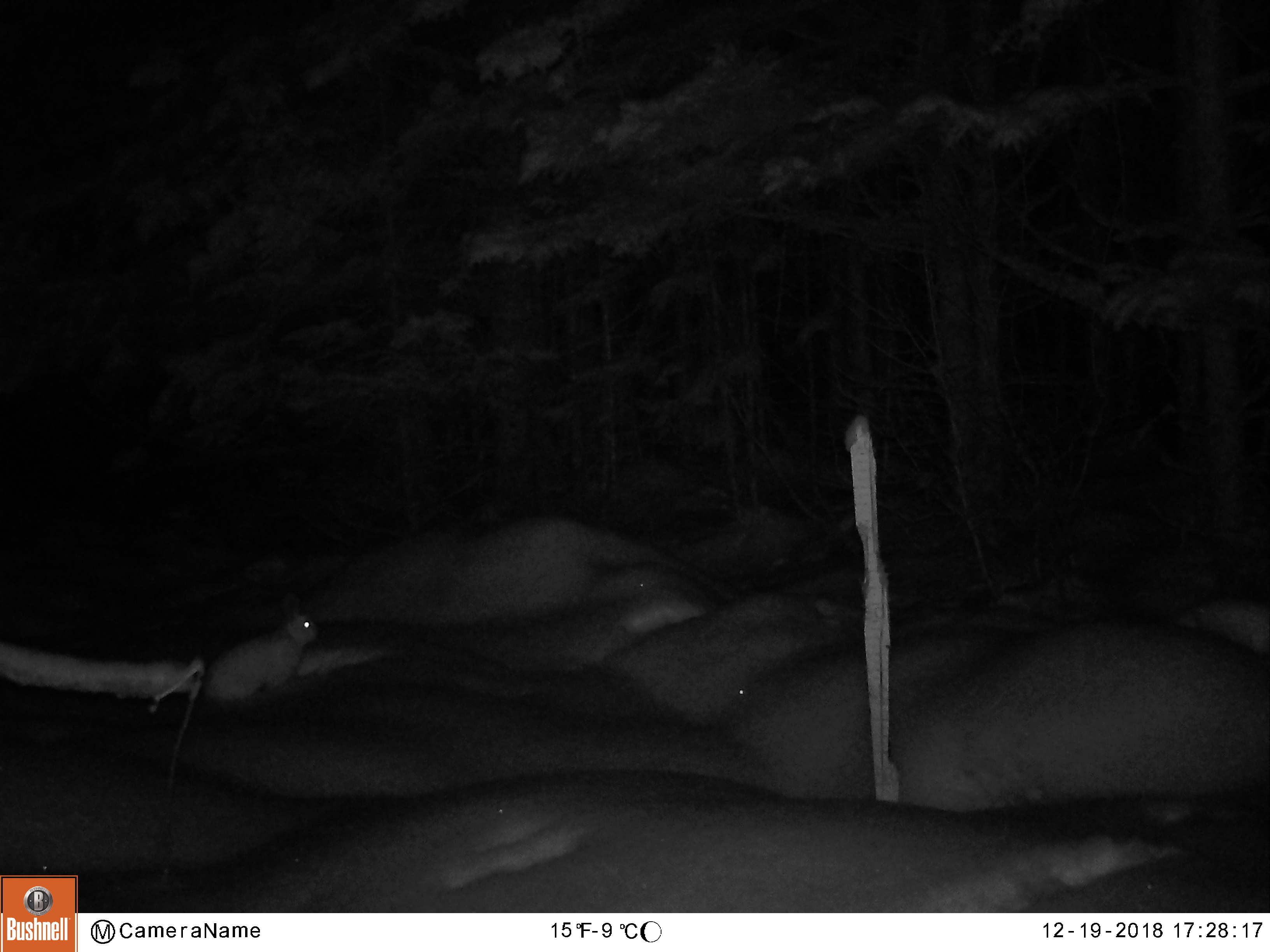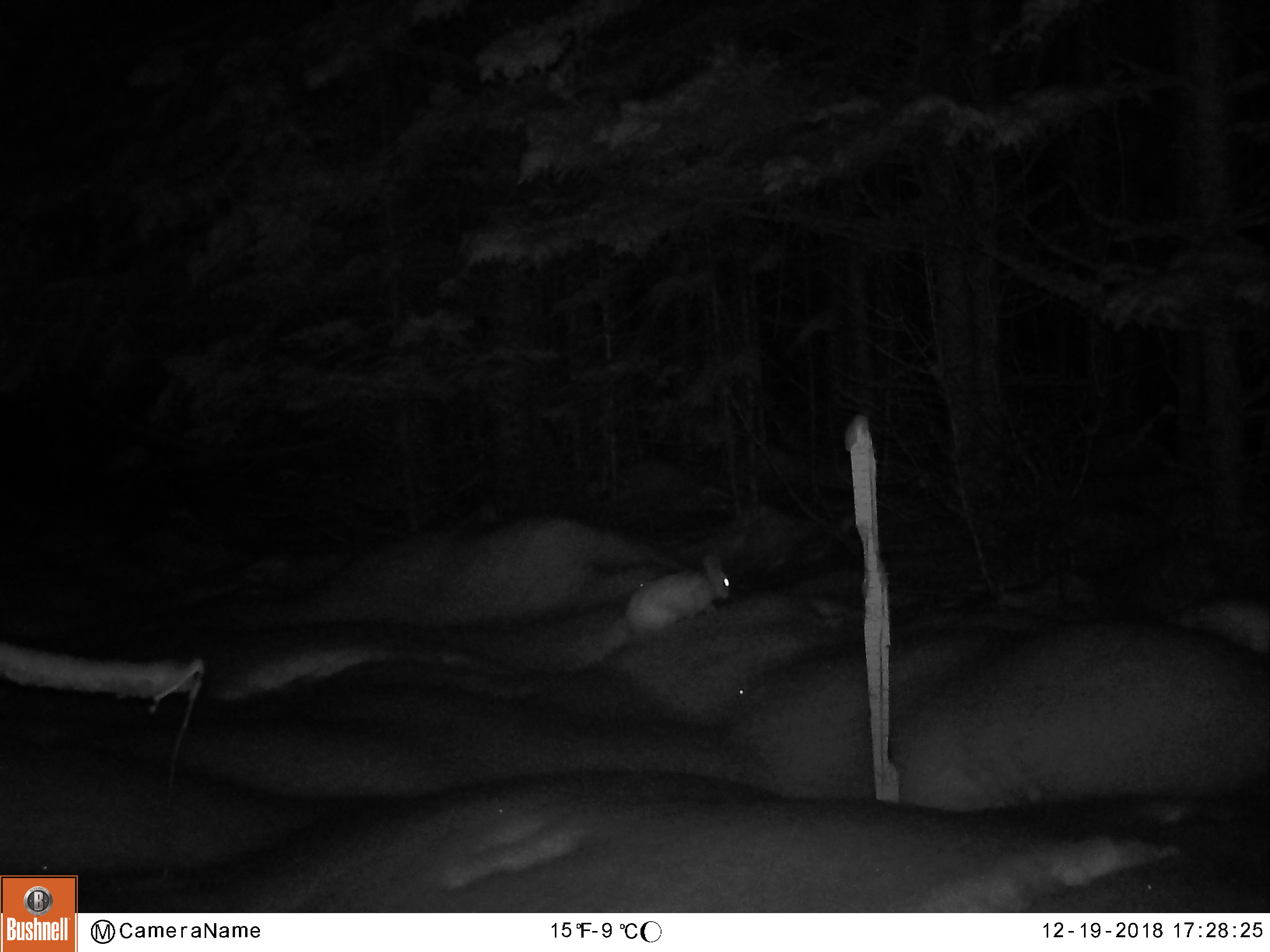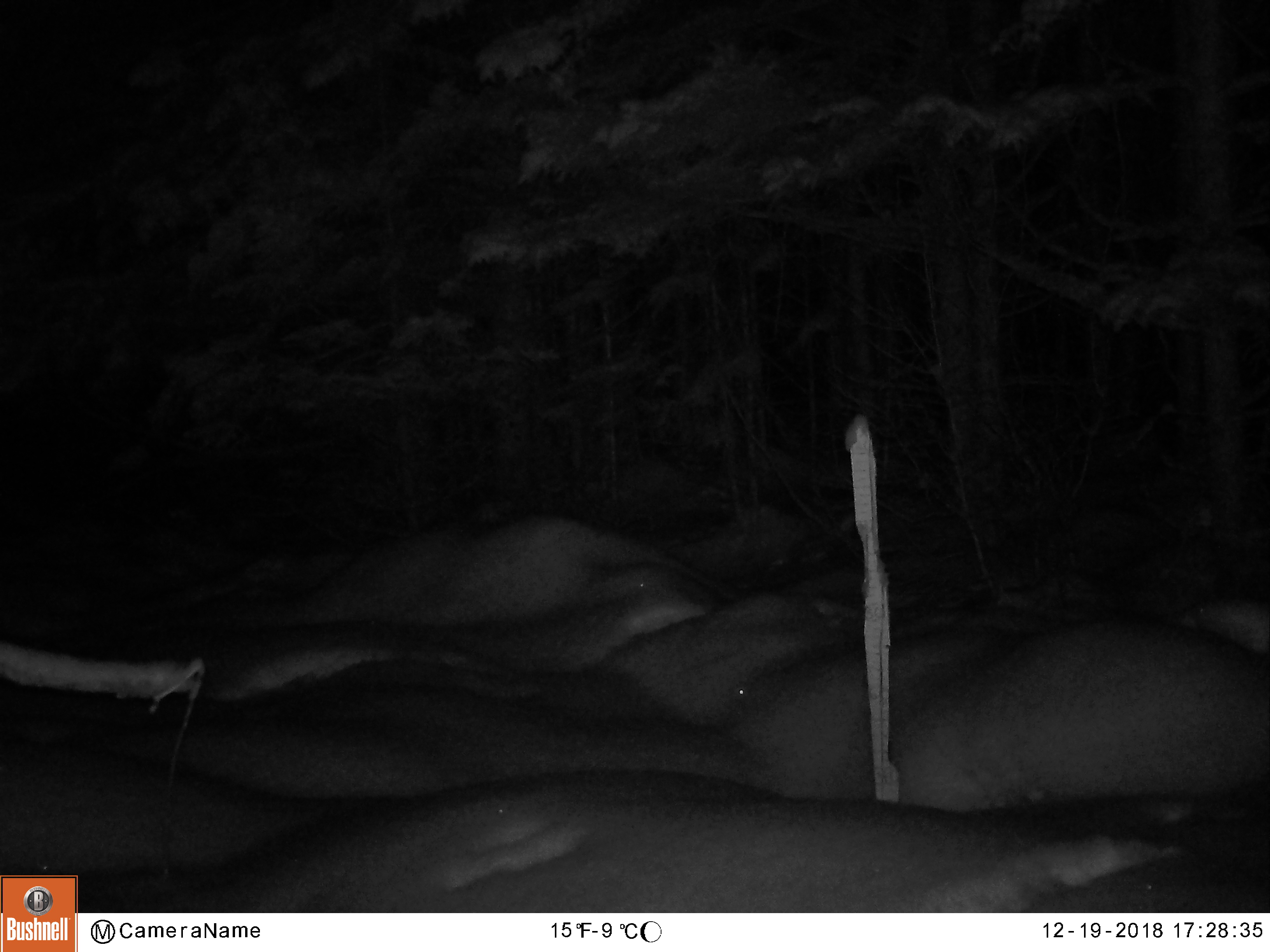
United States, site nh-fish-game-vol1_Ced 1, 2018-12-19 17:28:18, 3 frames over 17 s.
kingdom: Animalia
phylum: Chordata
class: Mammalia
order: Lagomorpha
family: Leporidae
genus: Lepus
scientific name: Lepus americanus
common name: snowshoe hare